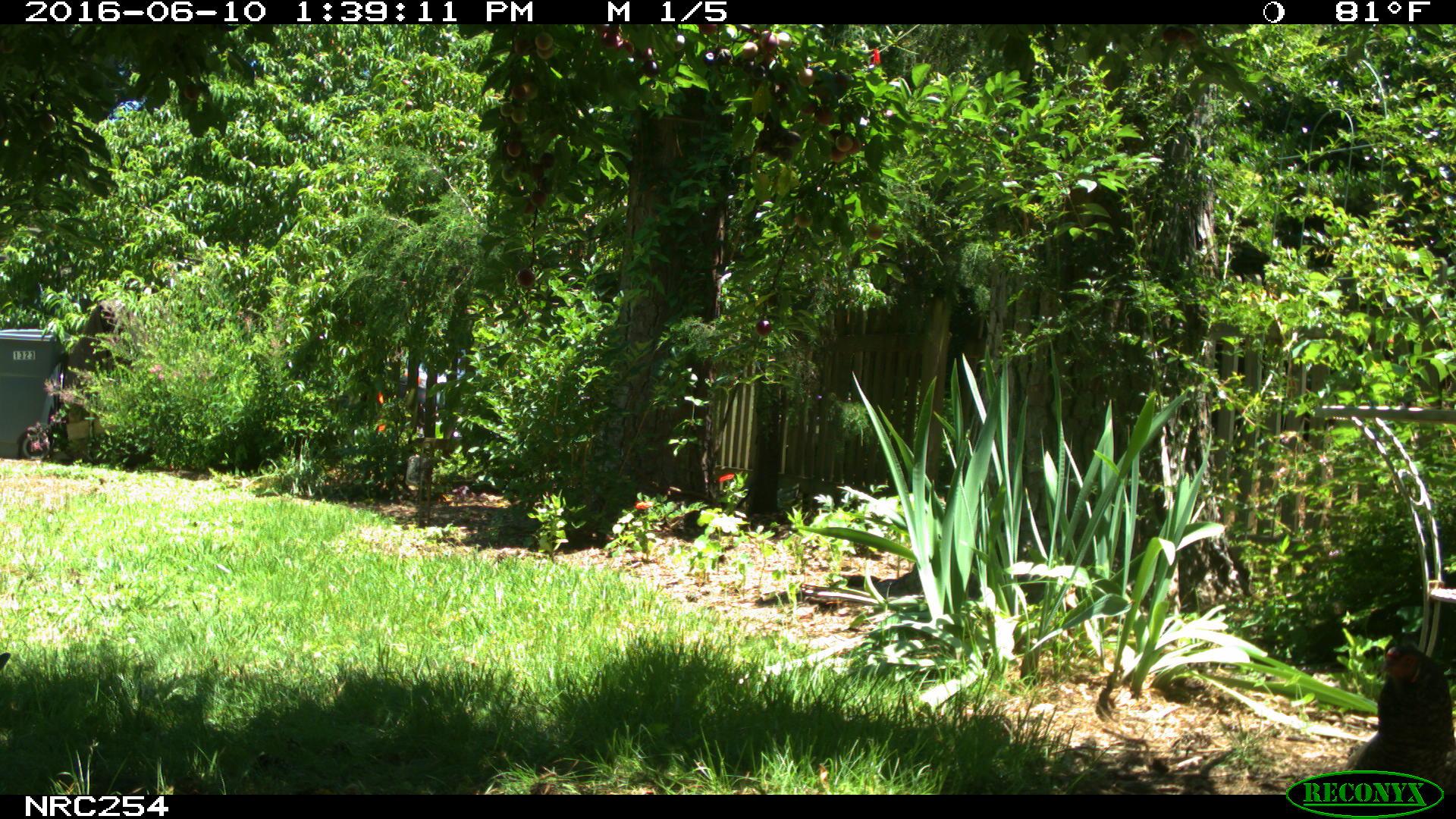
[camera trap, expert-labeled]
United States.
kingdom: Animalia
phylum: Chordata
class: Aves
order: Galliformes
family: Phasianidae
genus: Gallus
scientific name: Gallus gallus domesticus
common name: domestic chicken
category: Chicken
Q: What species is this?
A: Chicken (domestic chicken) (Gallus gallus domesticus).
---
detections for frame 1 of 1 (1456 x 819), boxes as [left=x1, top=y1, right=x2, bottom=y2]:
Chicken: [left=1344, top=634, right=1456, bottom=782]